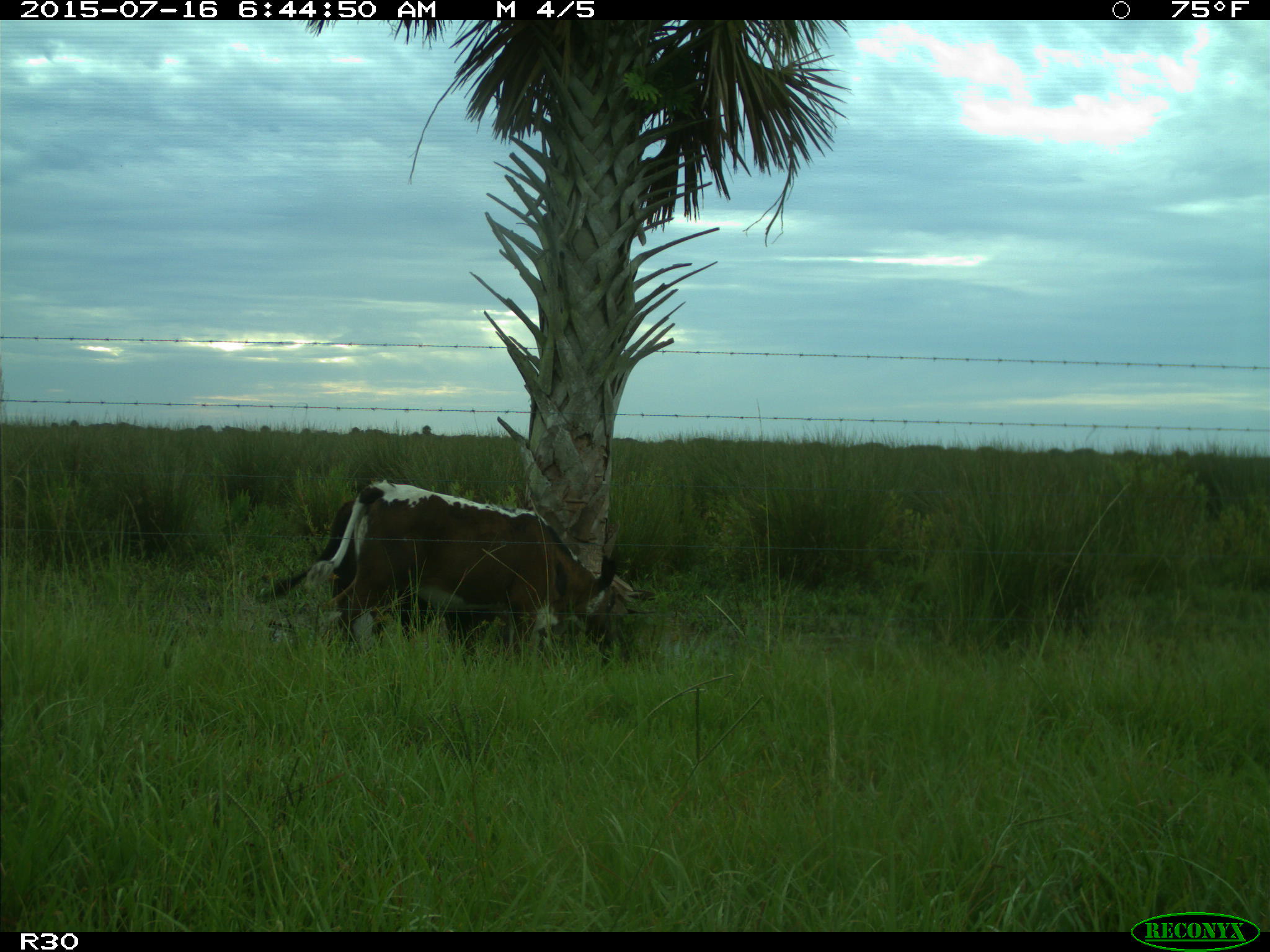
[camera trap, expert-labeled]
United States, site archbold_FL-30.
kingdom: Animalia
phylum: Chordata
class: Mammalia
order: Artiodactyla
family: Bovidae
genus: Bos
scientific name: Bos taurus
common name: domestic cow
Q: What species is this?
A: Bos taurus (domestic cow).